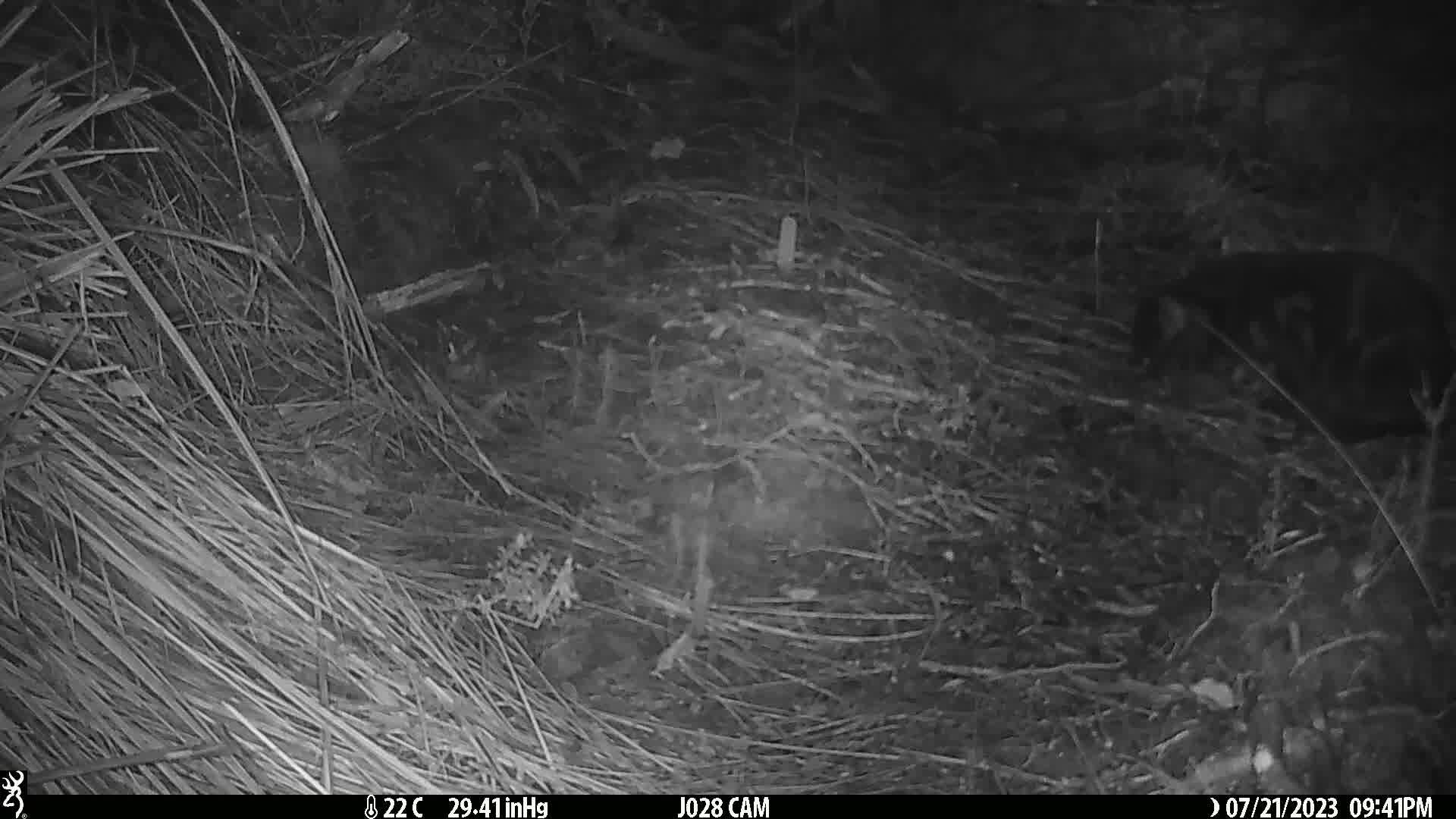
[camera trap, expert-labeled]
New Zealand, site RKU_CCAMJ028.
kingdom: Animalia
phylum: Chordata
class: Mammalia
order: Carnivora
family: Felidae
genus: Felis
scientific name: Felis catus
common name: domestic cat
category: cat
Cat (domestic cat) (Felis catus).